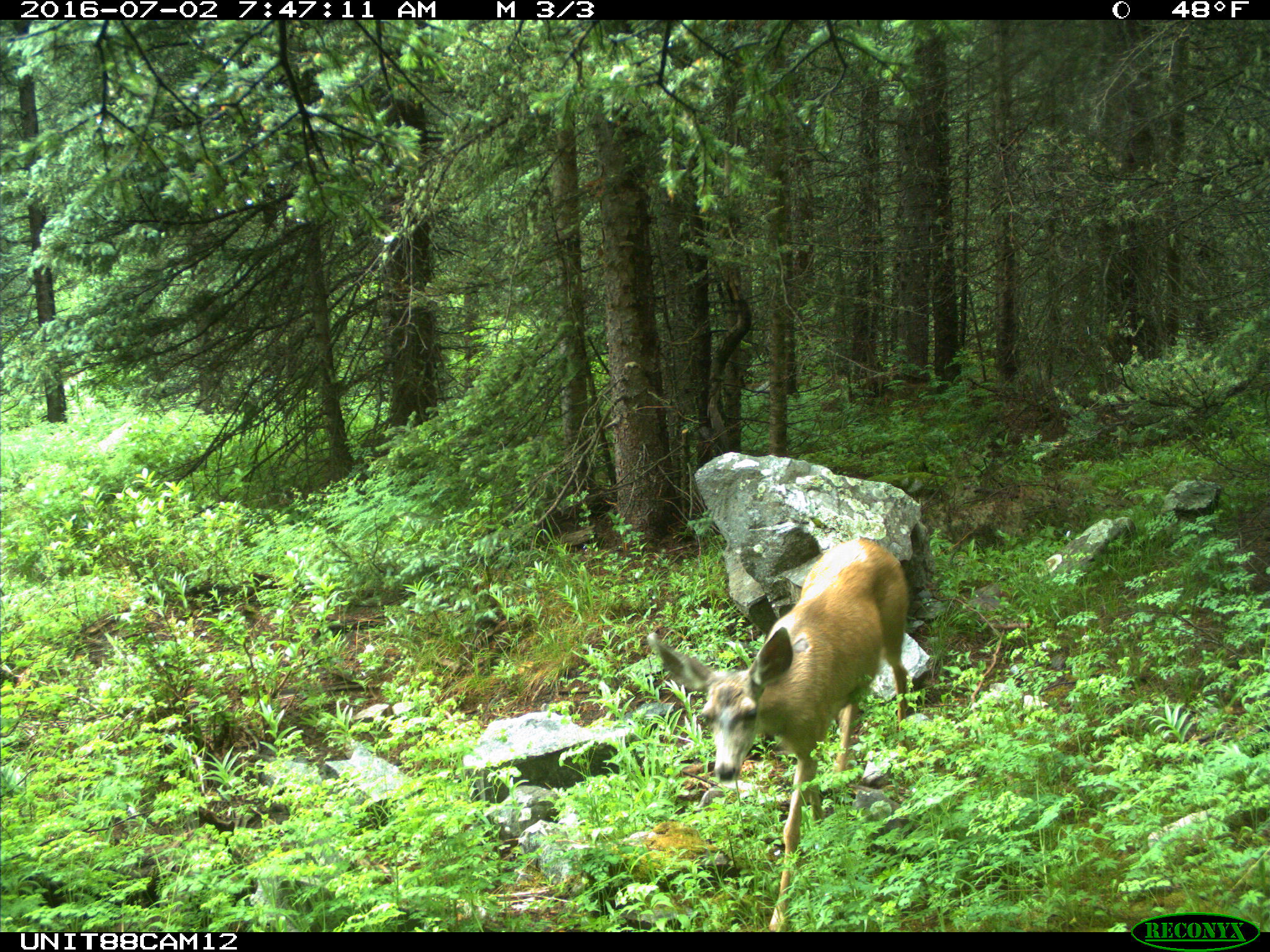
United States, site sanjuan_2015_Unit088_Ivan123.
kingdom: Animalia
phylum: Chordata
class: Mammalia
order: Artiodactyla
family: Cervidae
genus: Odocoileus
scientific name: Odocoileus hemionus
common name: mule deer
Odocoileus hemionus (mule deer).